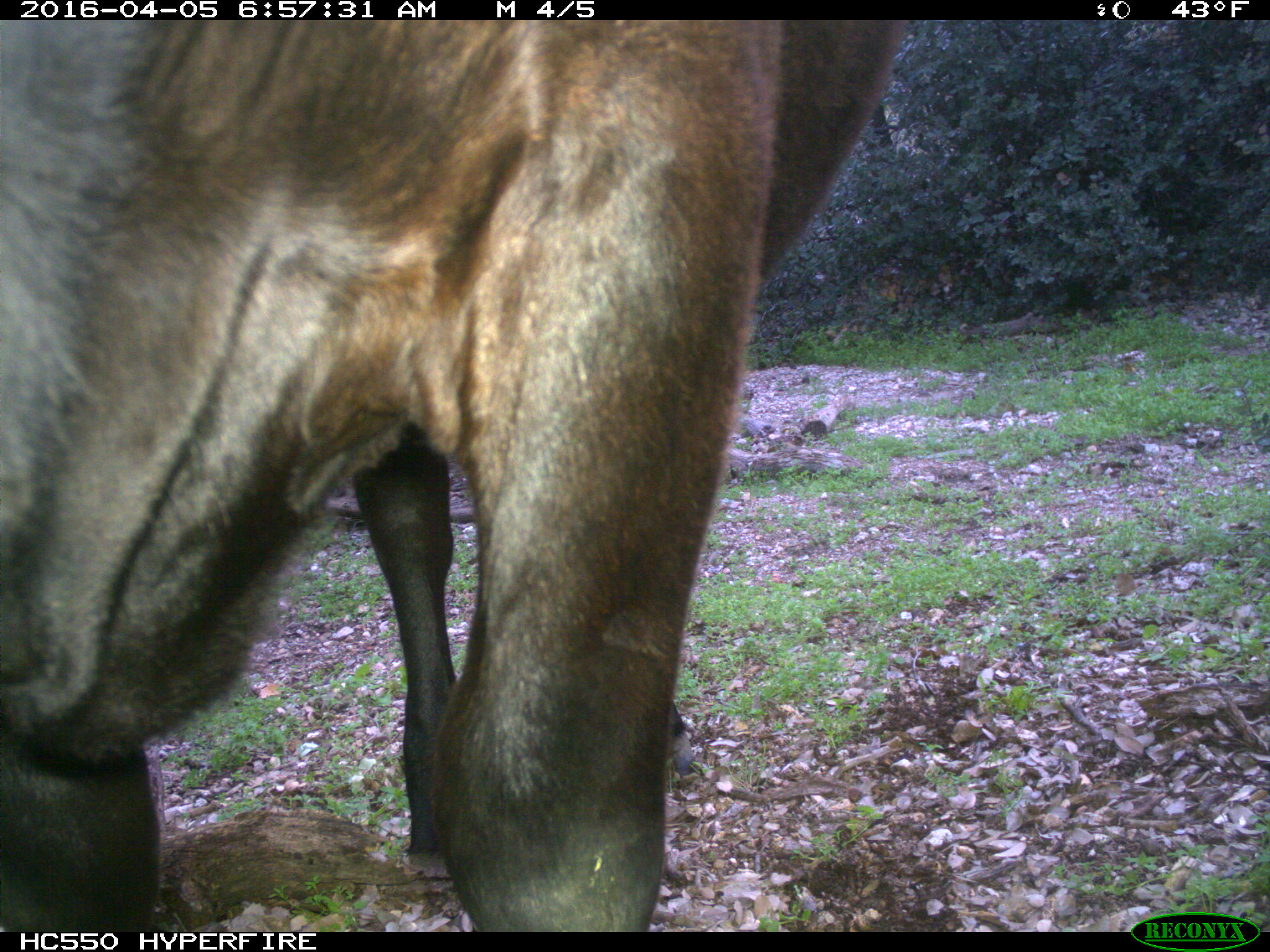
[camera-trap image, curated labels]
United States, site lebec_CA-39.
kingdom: Animalia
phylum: Chordata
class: Mammalia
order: Artiodactyla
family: Bovidae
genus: Bos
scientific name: Bos taurus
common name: domestic cow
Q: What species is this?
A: Bos taurus (domestic cow).